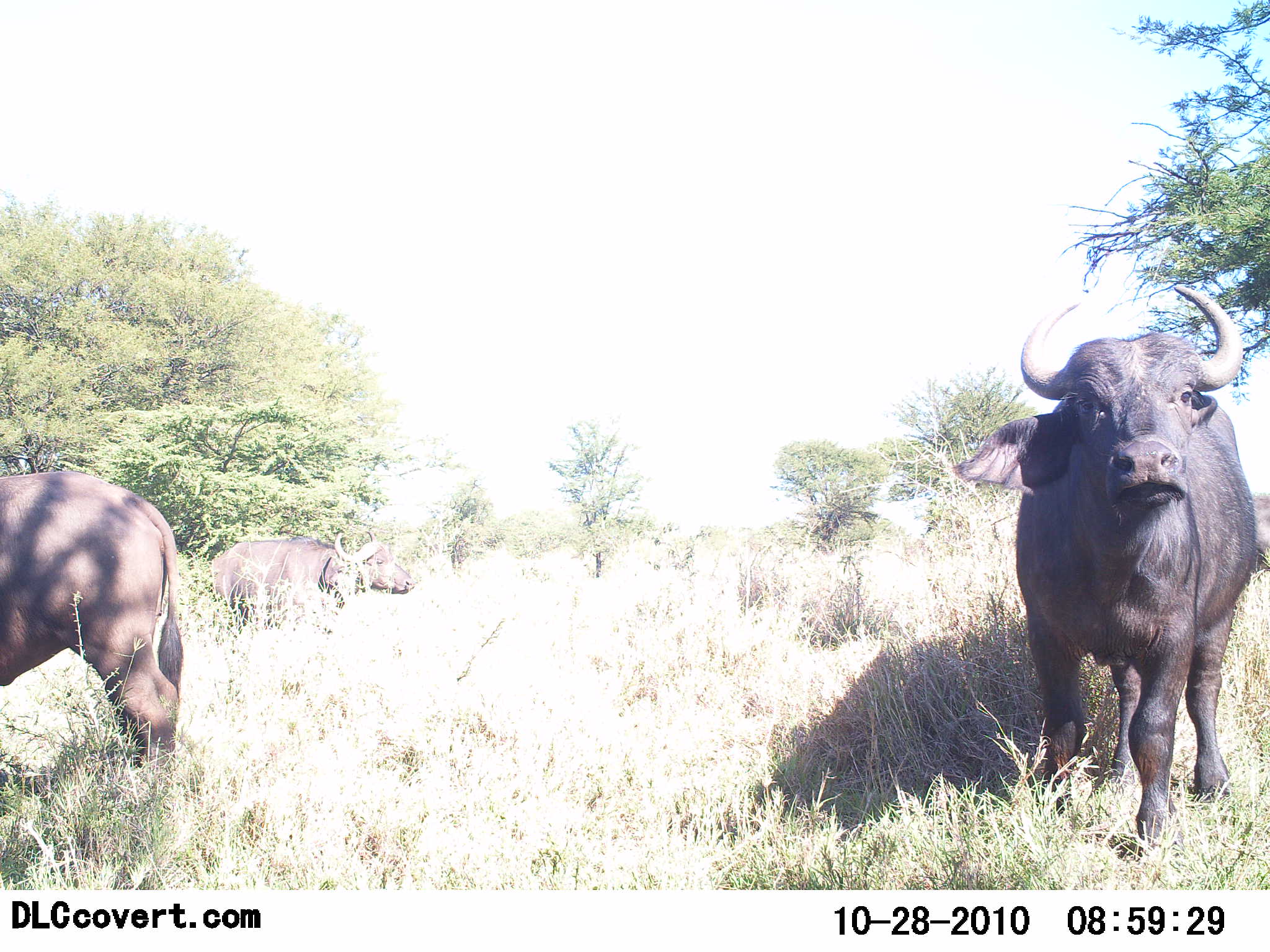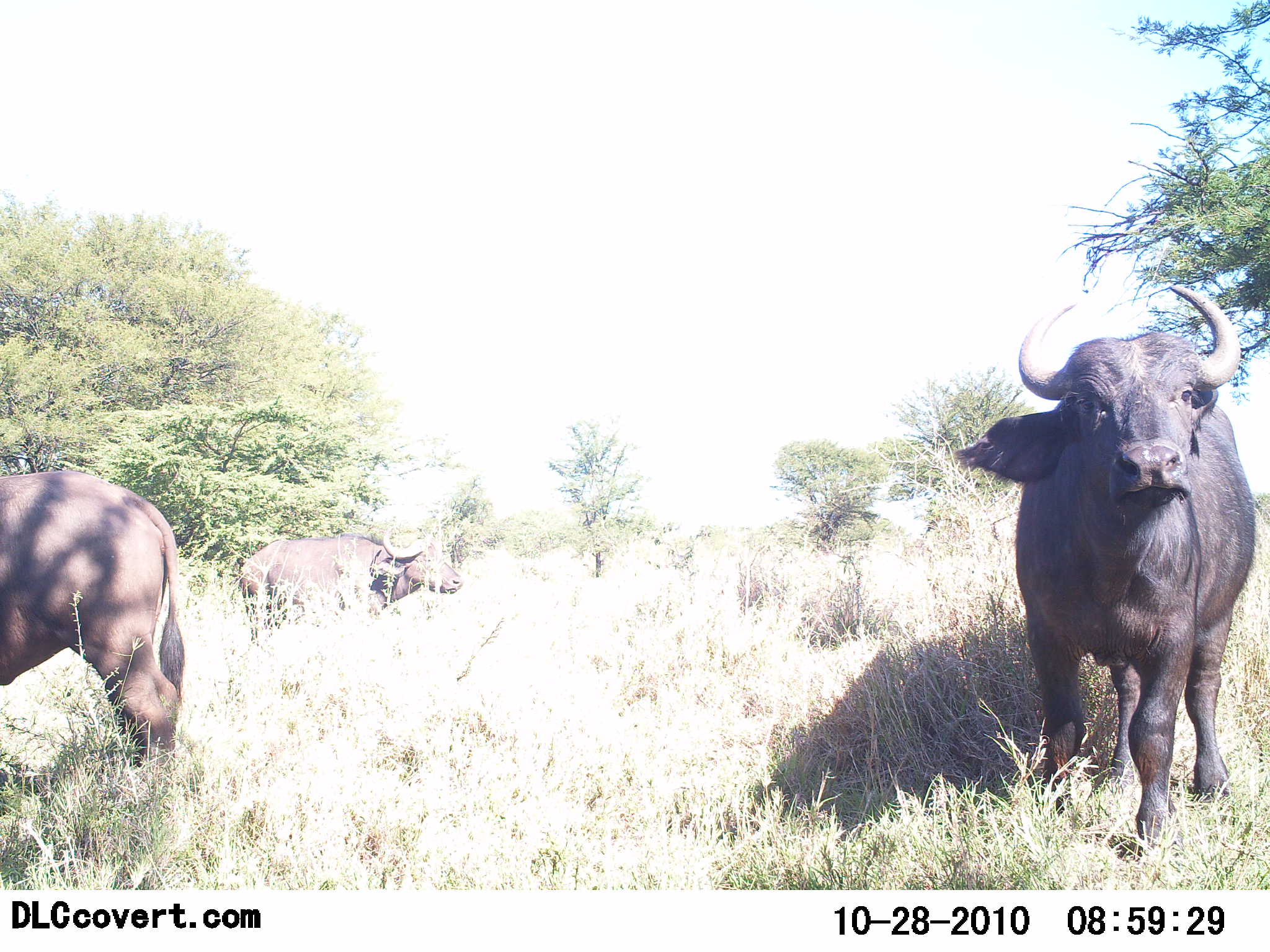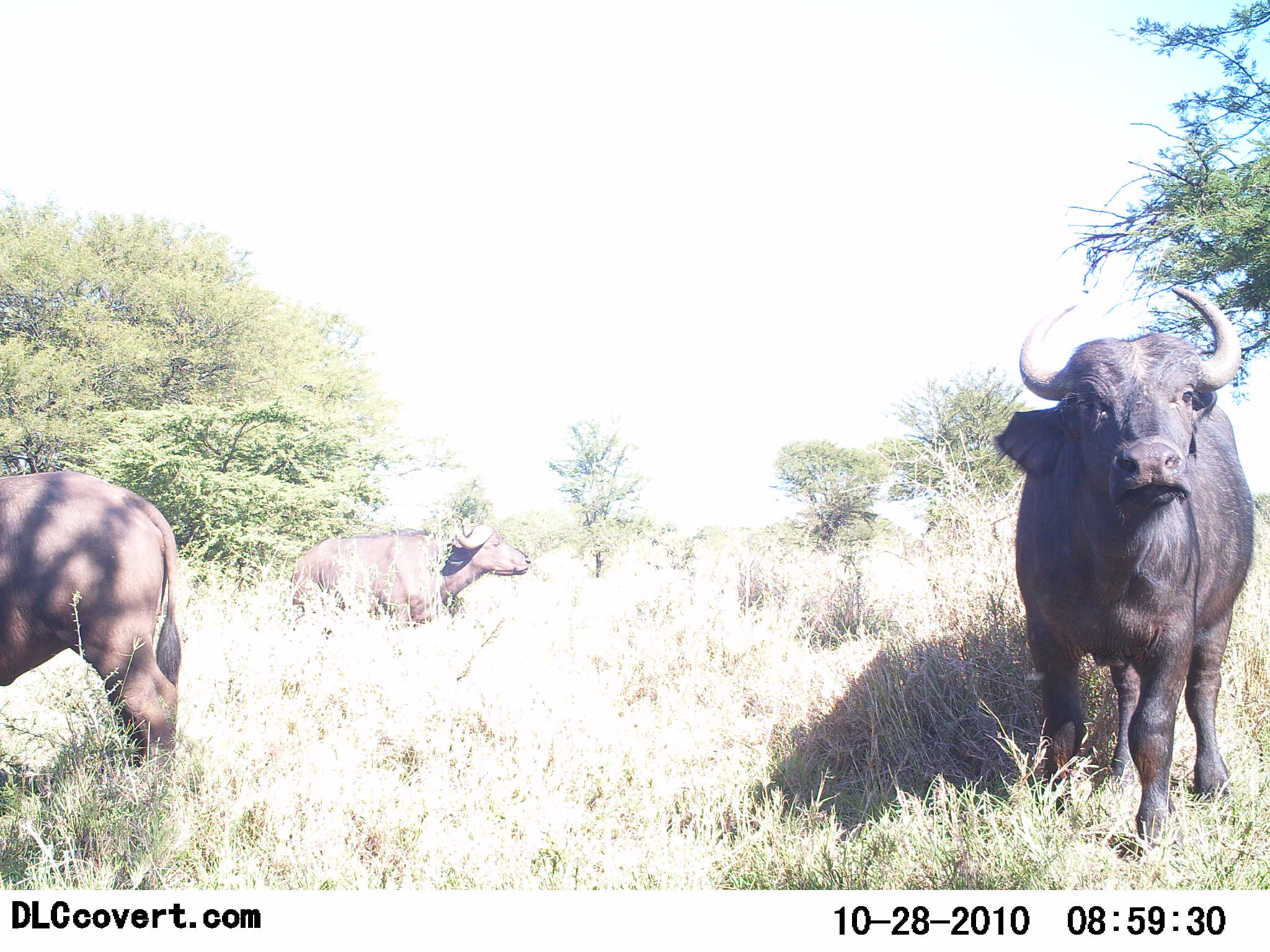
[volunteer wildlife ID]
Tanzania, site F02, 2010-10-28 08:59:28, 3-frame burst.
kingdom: Animalia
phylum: Chordata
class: Mammalia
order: Artiodactyla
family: Bovidae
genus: Syncerus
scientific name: Syncerus caffer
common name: cape buffalo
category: buffalo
Buffalo (cape buffalo) (Syncerus caffer), count 3. Behavior (volunteer vote fractions): standing 94%, resting 0%, moving 44%, interacting 0%. Young present (vote fraction): 0%. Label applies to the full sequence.